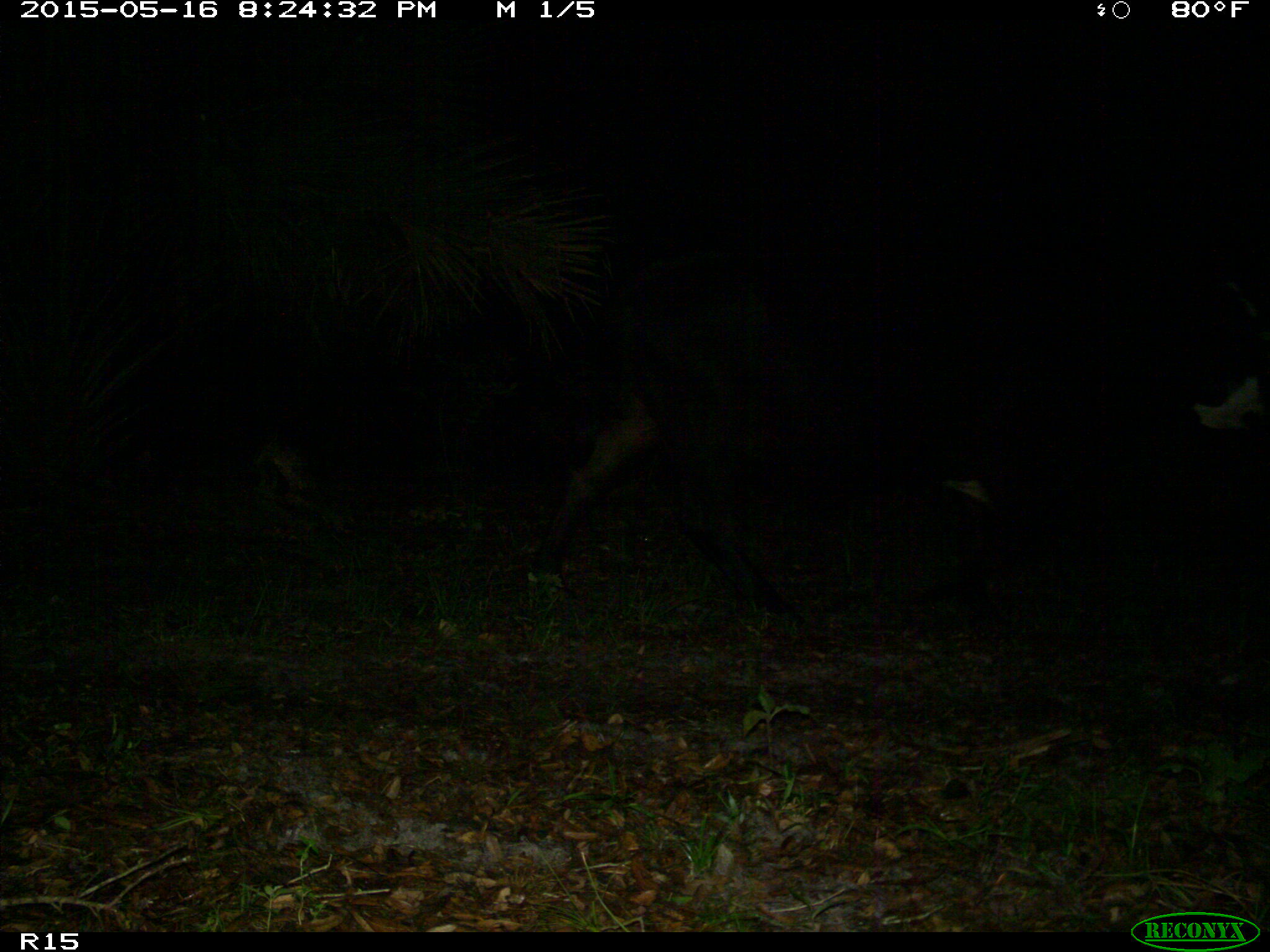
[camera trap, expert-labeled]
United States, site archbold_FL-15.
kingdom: Animalia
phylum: Chordata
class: Mammalia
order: Artiodactyla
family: Bovidae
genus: Bos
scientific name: Bos taurus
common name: domestic cow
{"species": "Bos taurus (domestic cow)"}